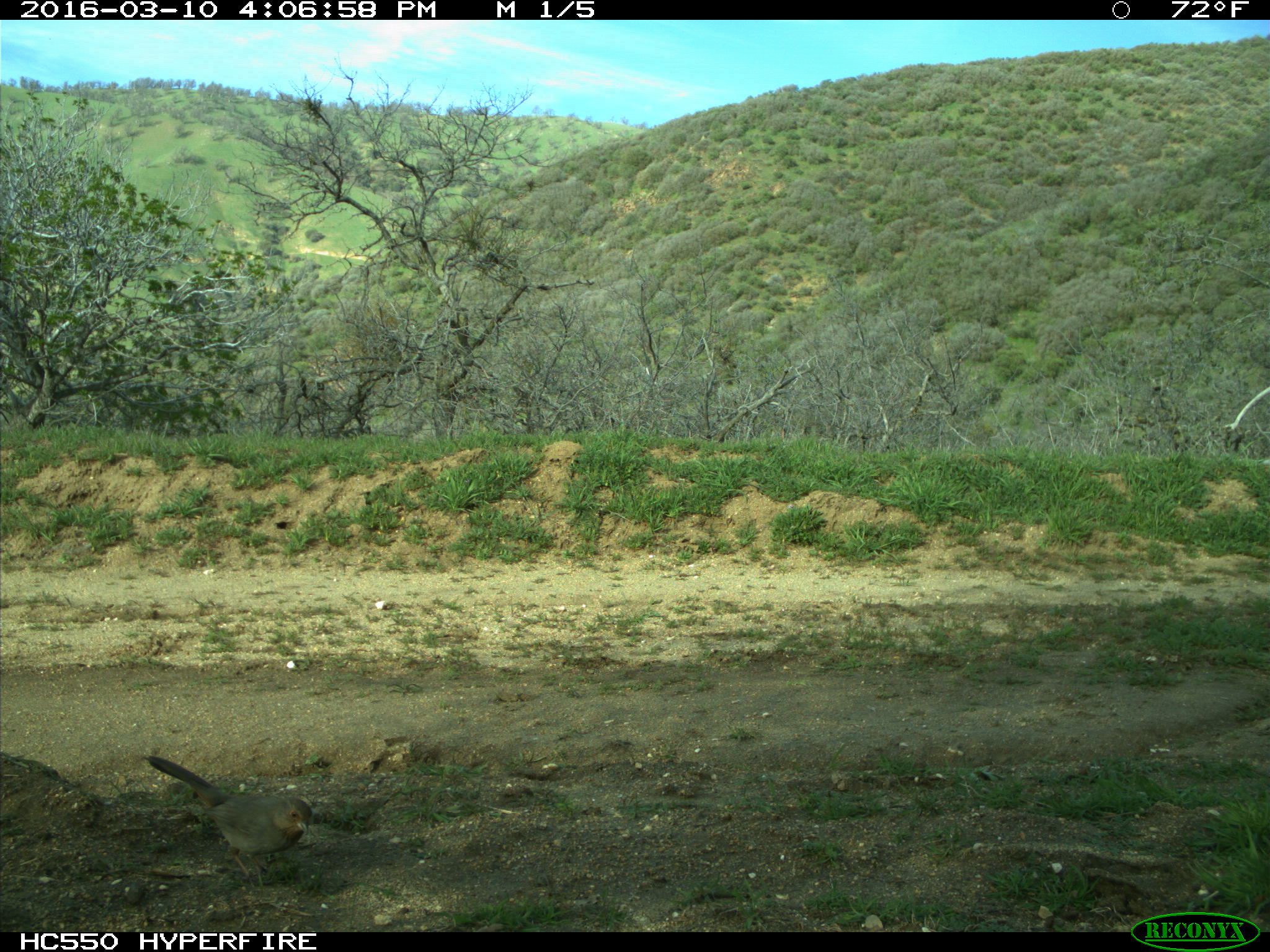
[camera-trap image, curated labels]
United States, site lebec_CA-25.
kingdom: Animalia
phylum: Chordata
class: Aves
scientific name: Aves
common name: birds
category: unidentified bird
Unidentified bird (birds) (Aves).